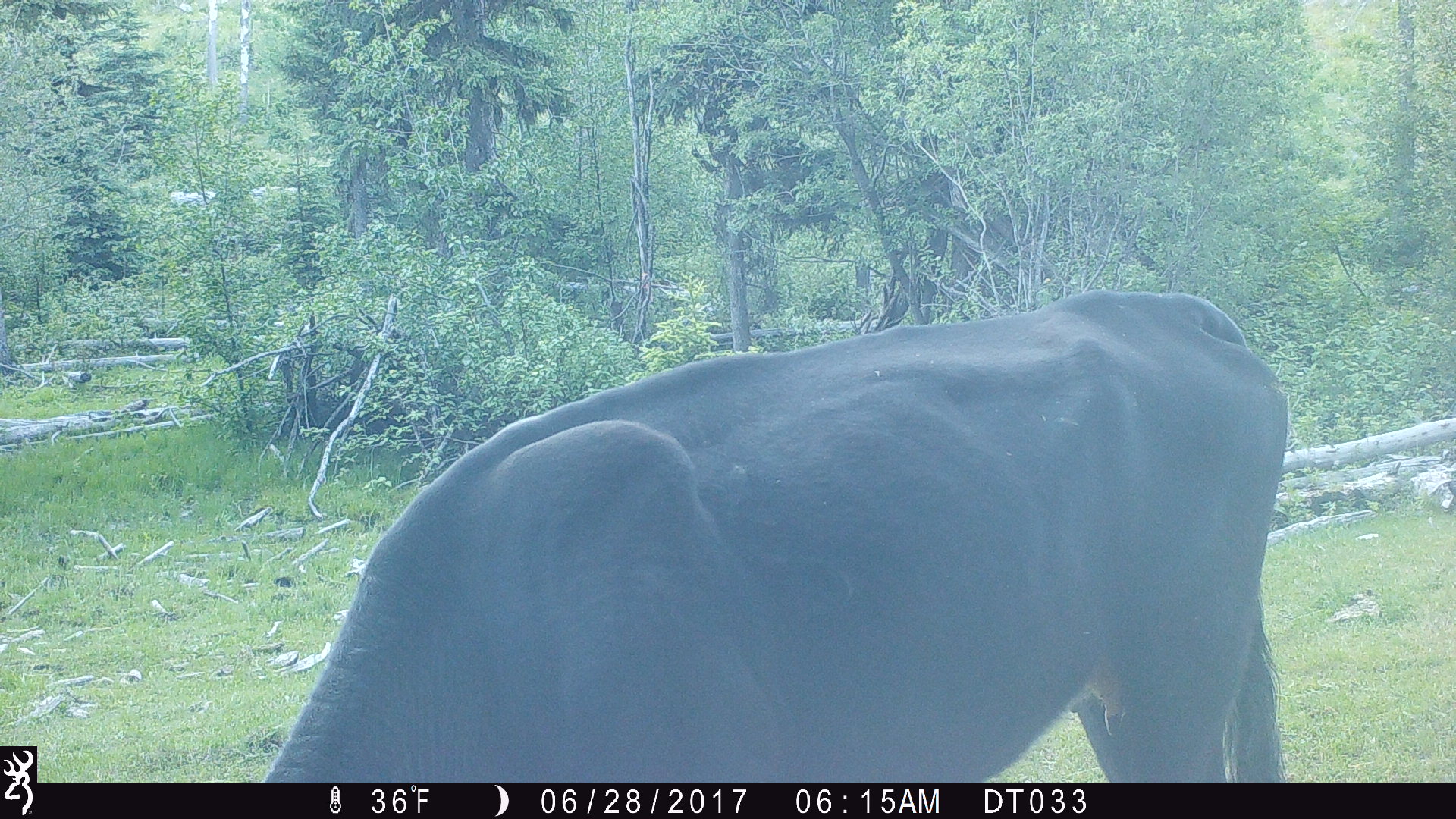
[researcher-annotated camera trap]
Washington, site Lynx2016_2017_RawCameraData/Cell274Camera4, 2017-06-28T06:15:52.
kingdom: Animalia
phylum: Chordata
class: Mammalia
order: Artiodactyla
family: Bovidae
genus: Bos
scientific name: Bos taurus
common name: domestic cattle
Domestic cattle (Bos taurus). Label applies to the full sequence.